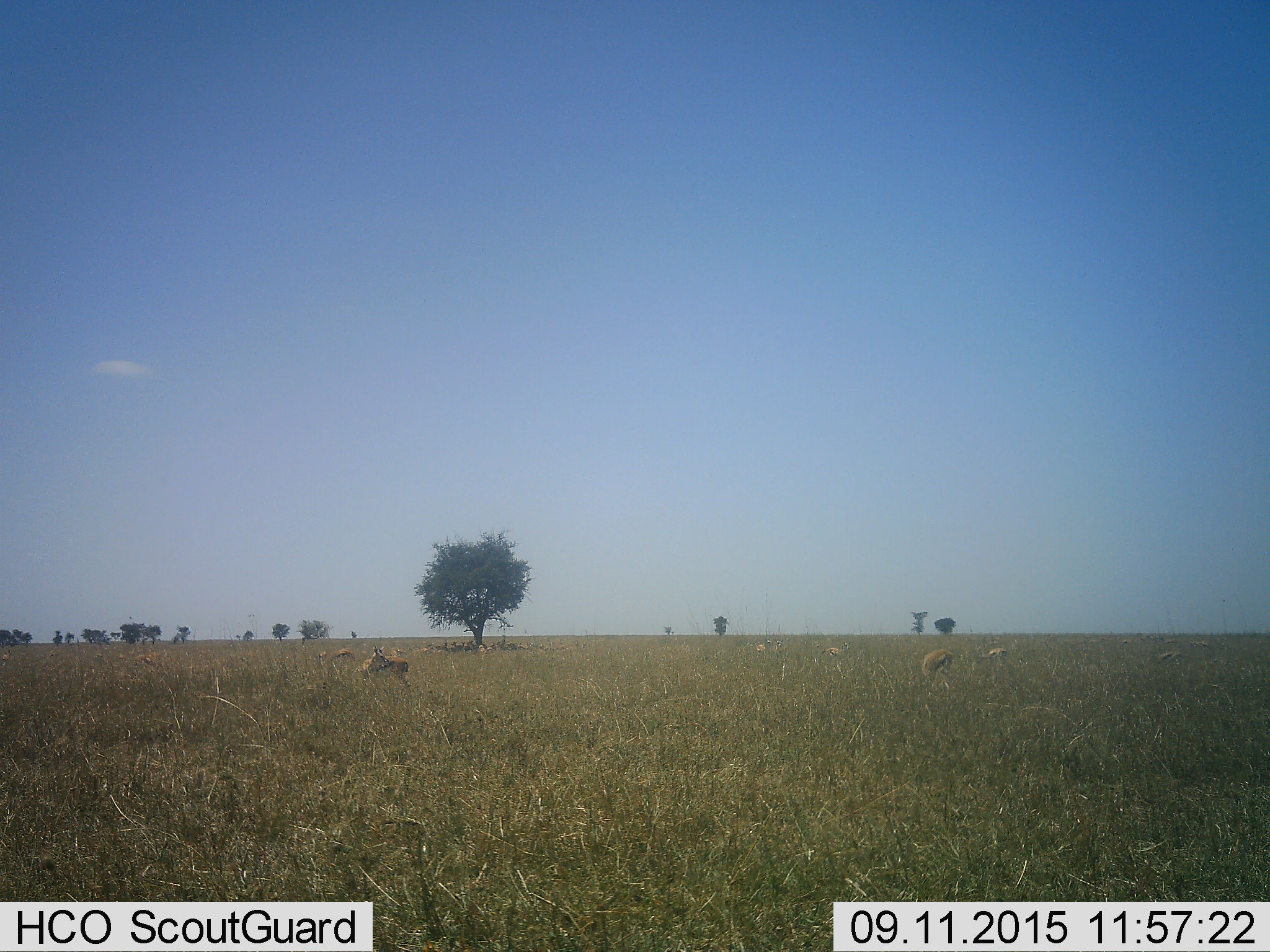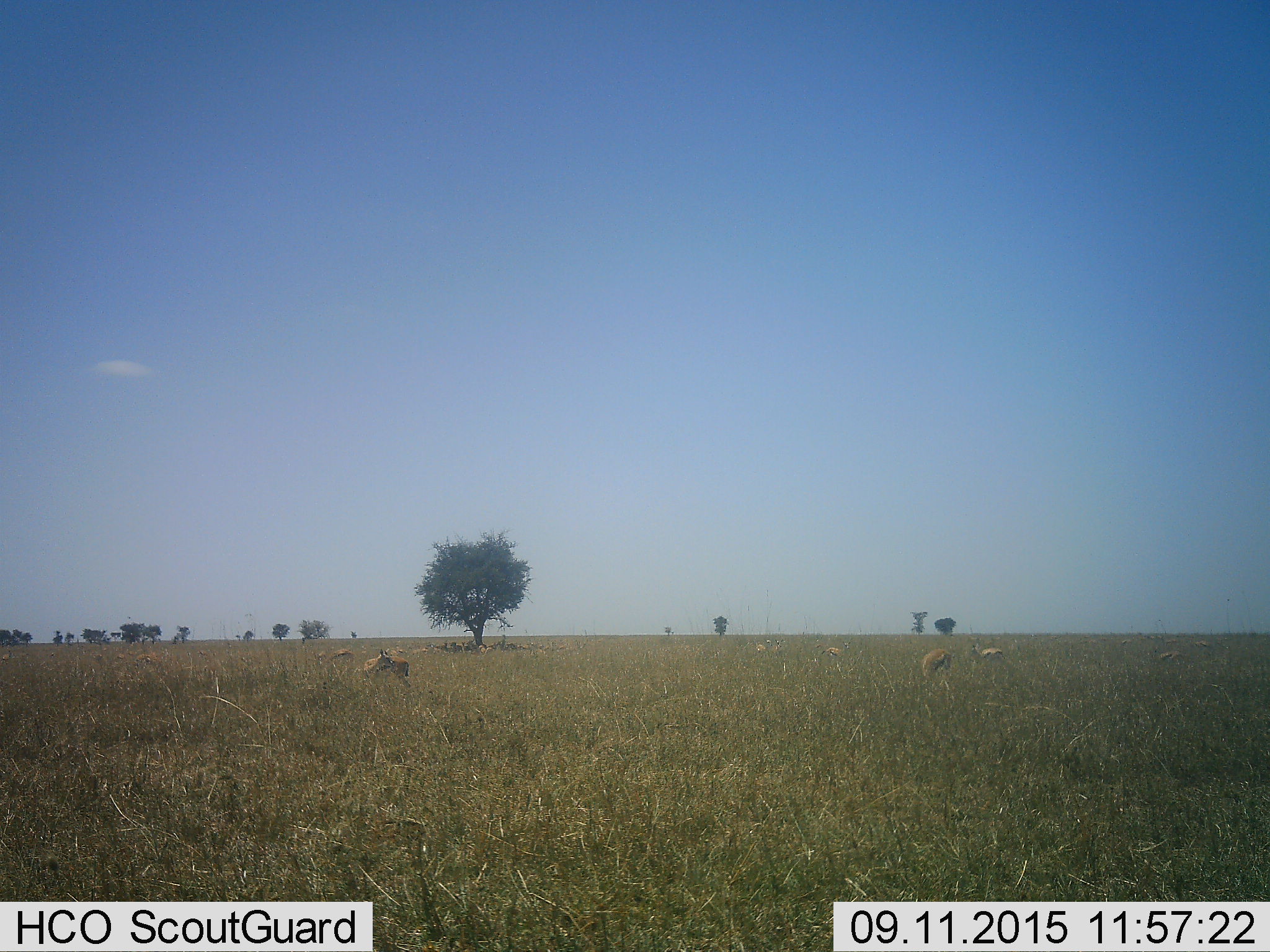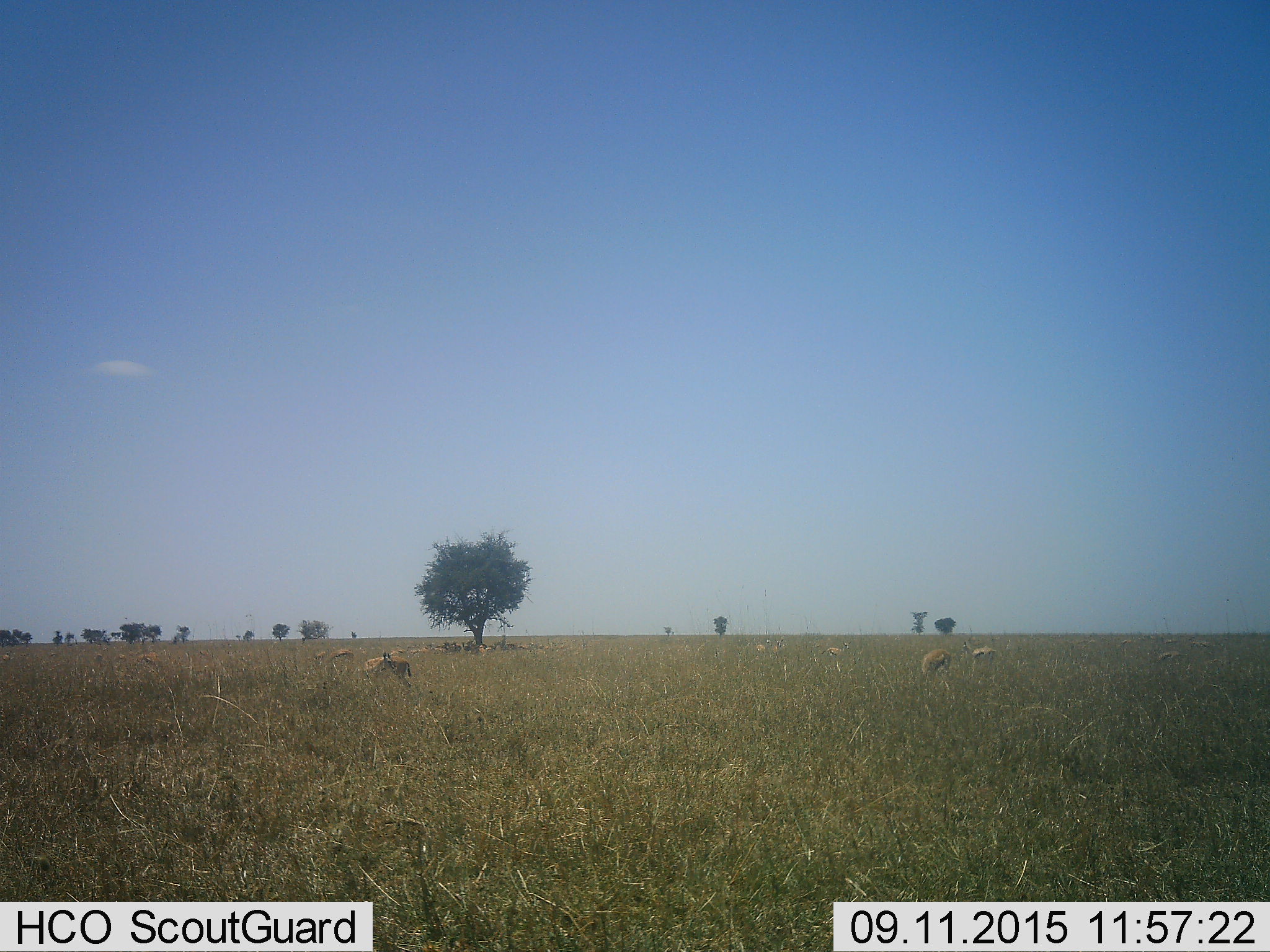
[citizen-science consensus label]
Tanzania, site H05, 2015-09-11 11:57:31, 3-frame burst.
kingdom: Animalia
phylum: Chordata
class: Mammalia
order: Artiodactyla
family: Bovidae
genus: Eudorcas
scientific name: Eudorcas thomsonii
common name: thomson's gazelle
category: gazellethomsons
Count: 11-50.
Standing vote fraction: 83%.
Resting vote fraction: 0%.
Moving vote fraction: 33%.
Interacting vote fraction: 0%.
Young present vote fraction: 0%.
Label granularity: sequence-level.